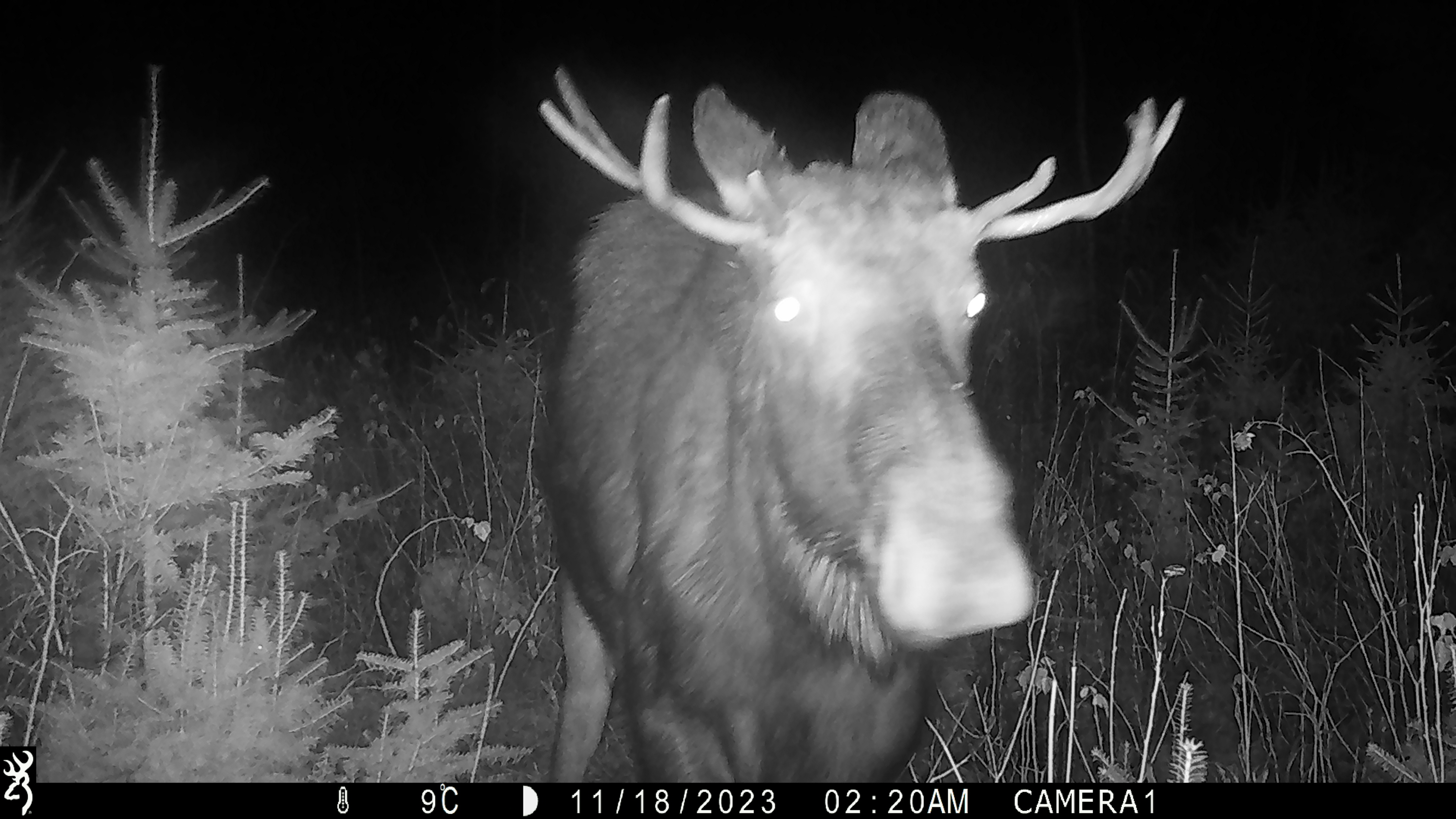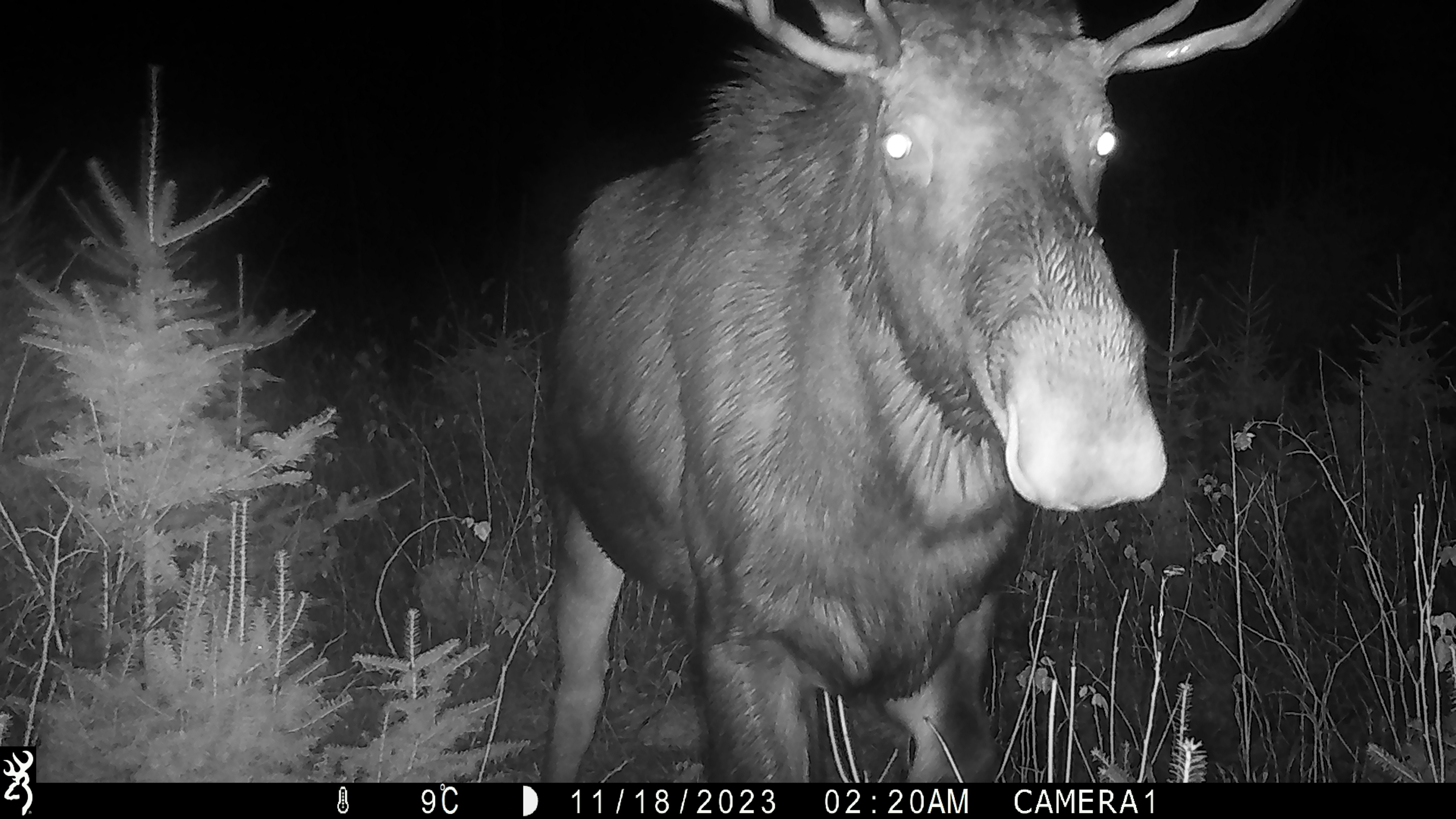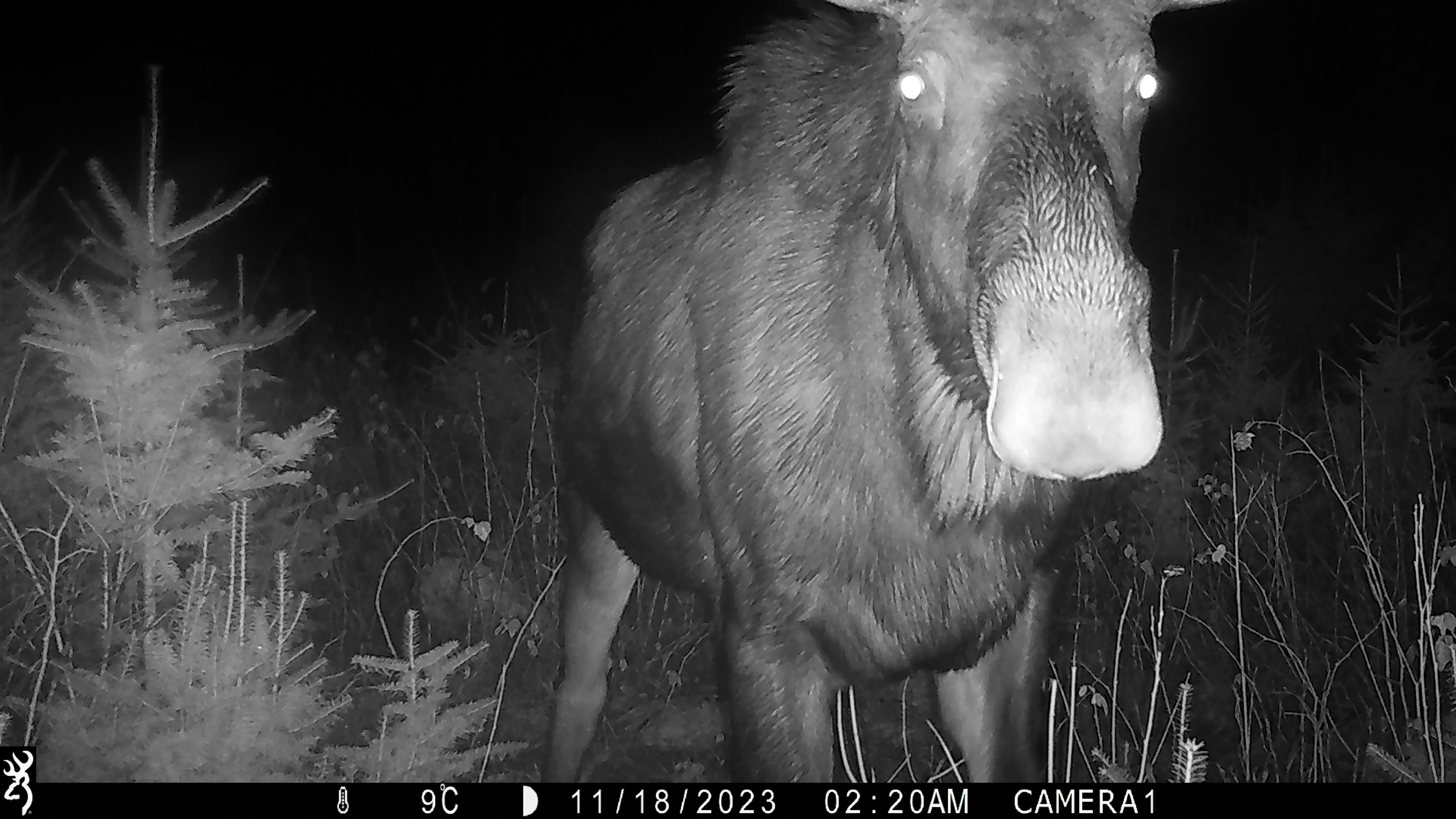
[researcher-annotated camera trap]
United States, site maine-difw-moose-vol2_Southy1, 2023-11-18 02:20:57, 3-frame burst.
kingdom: Animalia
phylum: Chordata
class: Mammalia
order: Artiodactyla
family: Cervidae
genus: Alces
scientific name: Alces alces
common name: moose